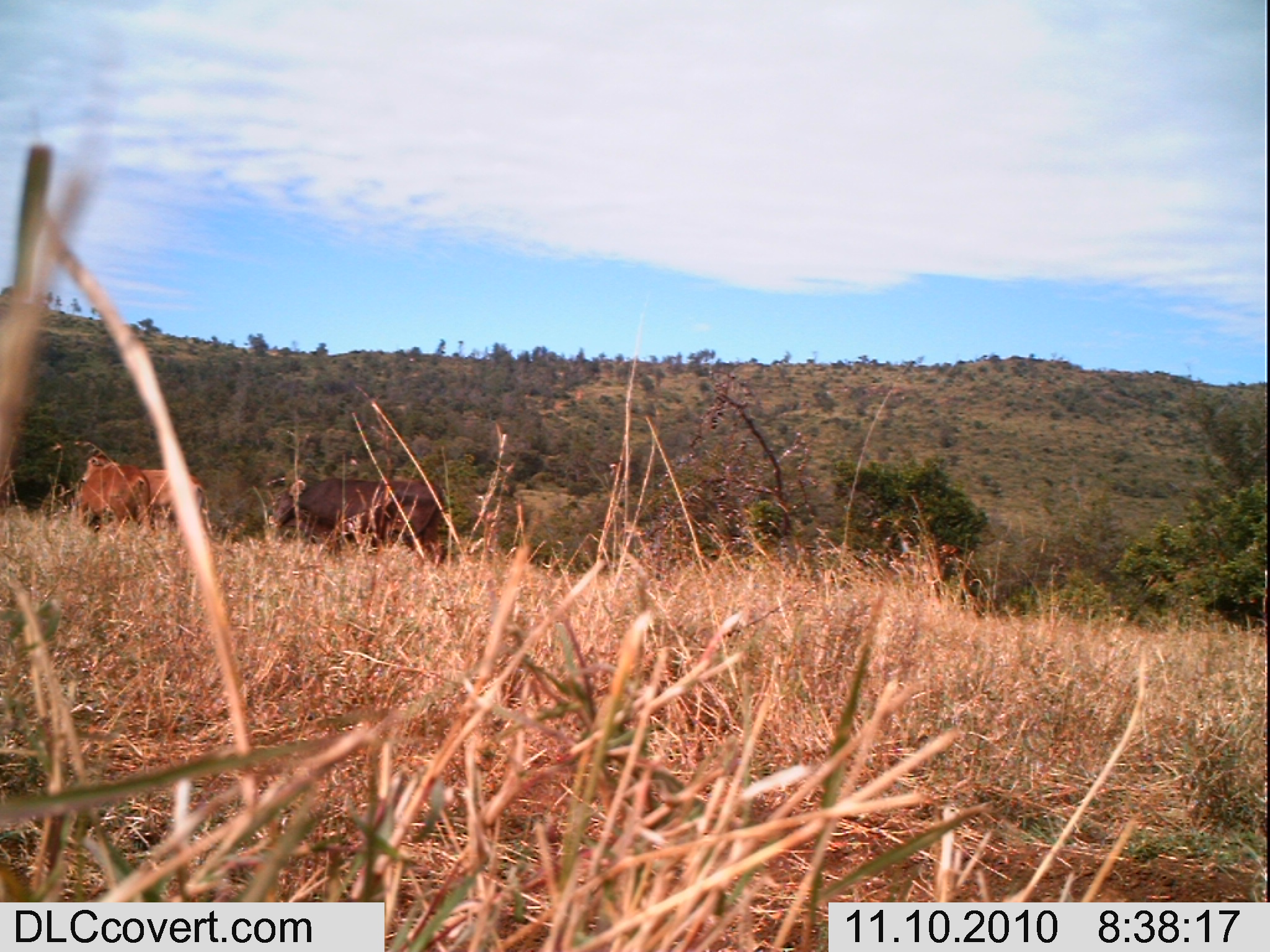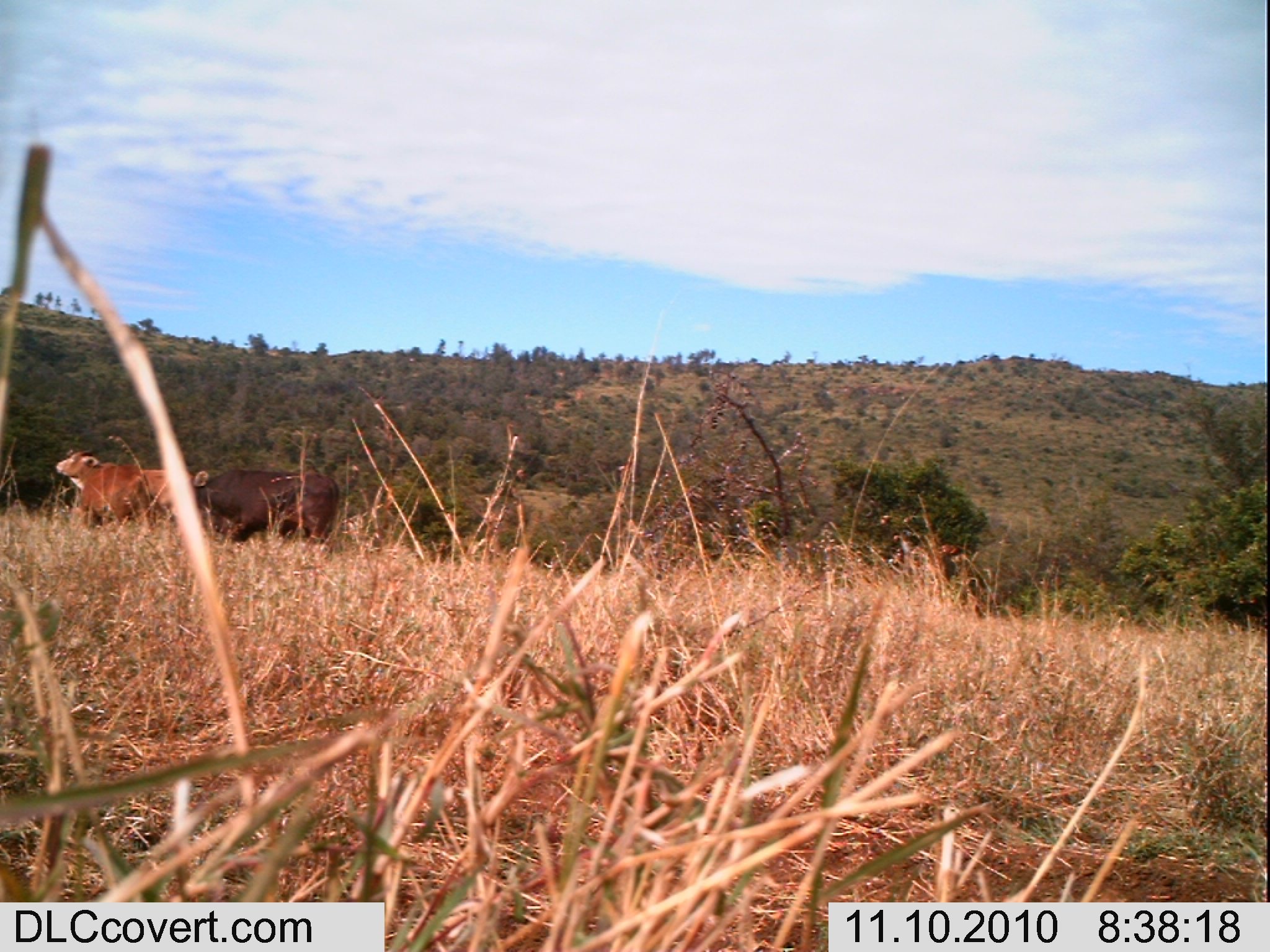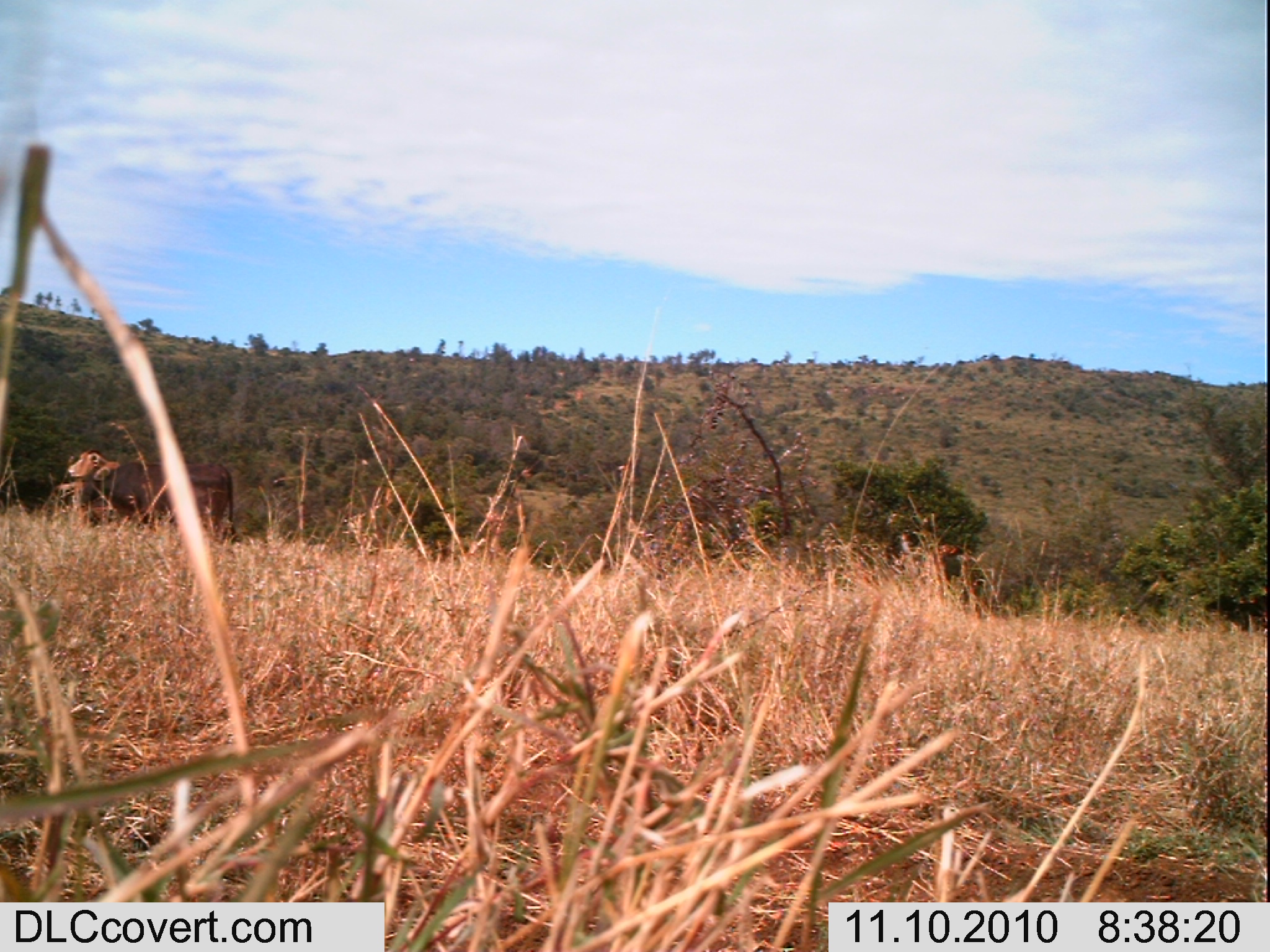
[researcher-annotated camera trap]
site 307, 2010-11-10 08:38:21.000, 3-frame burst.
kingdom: Animalia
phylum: Chordata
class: Mammalia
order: Artiodactyla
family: Bovidae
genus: Bos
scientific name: Bos taurus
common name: domestic cattle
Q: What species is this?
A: Bos taurus (domestic cattle).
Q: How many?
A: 2.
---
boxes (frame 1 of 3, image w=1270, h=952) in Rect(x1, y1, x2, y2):
bos taurus: Rect(272, 477, 446, 568); Rect(80, 449, 214, 537); Rect(78, 465, 152, 536)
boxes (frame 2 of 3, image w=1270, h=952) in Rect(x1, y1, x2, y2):
bos taurus: Rect(188, 466, 341, 549); Rect(55, 449, 151, 531); Rect(139, 468, 201, 527)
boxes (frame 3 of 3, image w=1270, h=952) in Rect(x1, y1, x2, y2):
bos taurus: Rect(74, 461, 236, 540); Rect(46, 447, 121, 510)